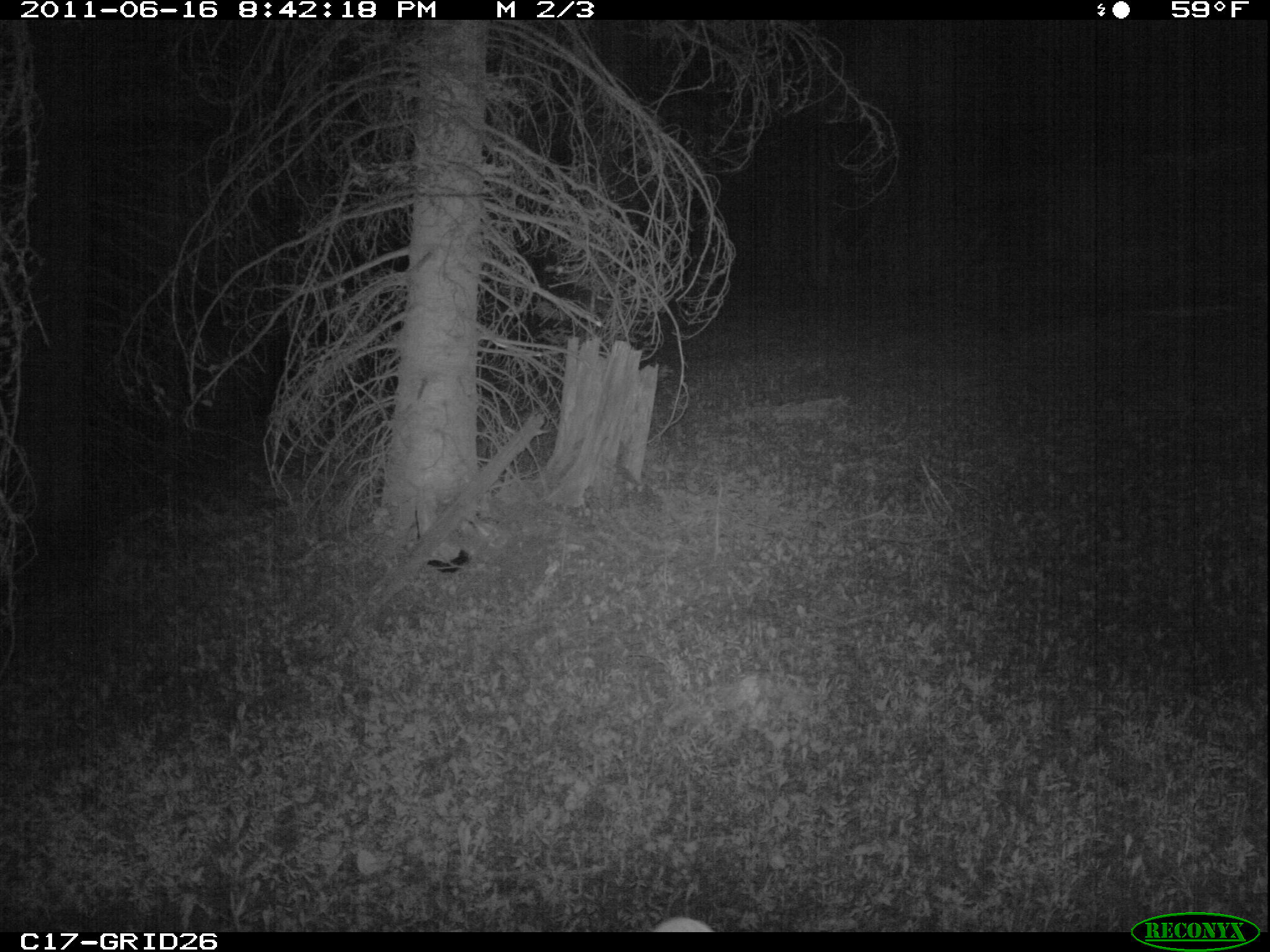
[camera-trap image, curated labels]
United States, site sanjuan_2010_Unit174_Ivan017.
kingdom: Animalia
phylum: Chordata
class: Mammalia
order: Artiodactyla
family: Cervidae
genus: Cervus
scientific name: Cervus elaphus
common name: red deer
Cervus elaphus (red deer).